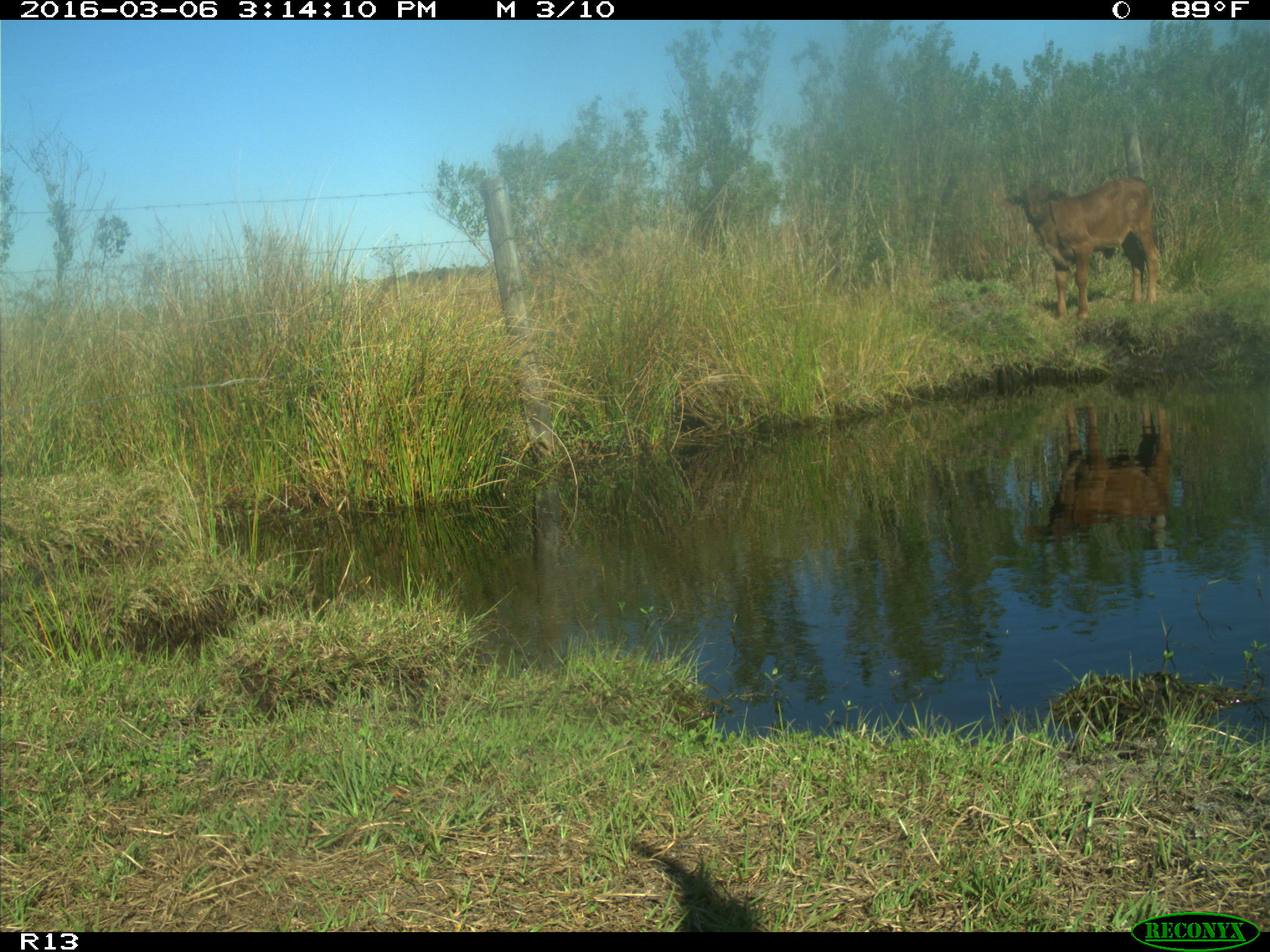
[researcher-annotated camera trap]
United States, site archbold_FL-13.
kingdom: Animalia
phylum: Chordata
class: Mammalia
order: Artiodactyla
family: Bovidae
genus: Bos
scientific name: Bos taurus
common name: domestic cow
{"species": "Bos taurus (domestic cow)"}